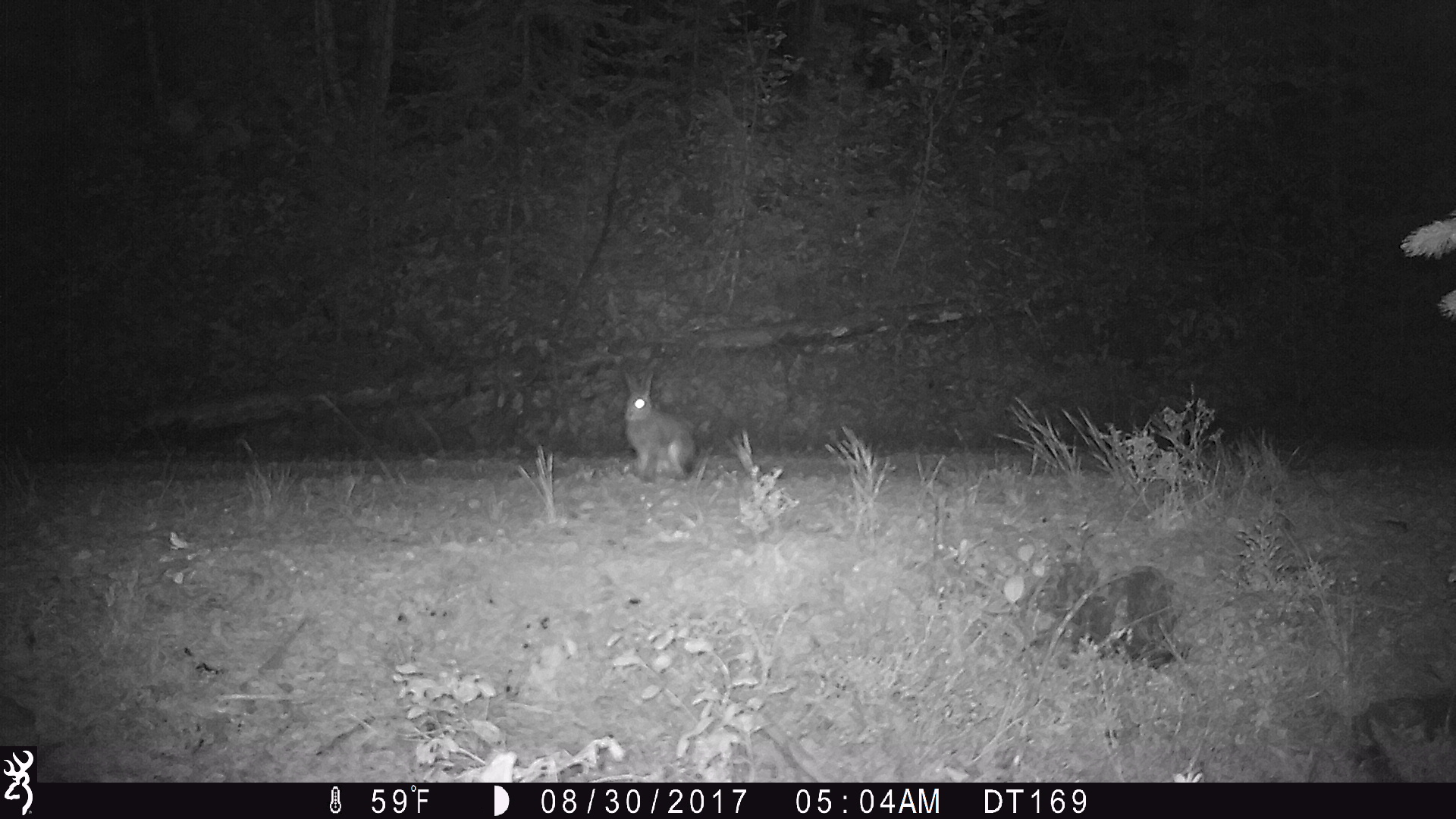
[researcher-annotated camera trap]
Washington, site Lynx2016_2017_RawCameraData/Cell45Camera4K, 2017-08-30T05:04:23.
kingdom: Animalia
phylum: Chordata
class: Mammalia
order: Lagomorpha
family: Leporidae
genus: Lepus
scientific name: Lepus americanus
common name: snowshoe hare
Lepus americanus (snowshoe hare). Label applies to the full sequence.